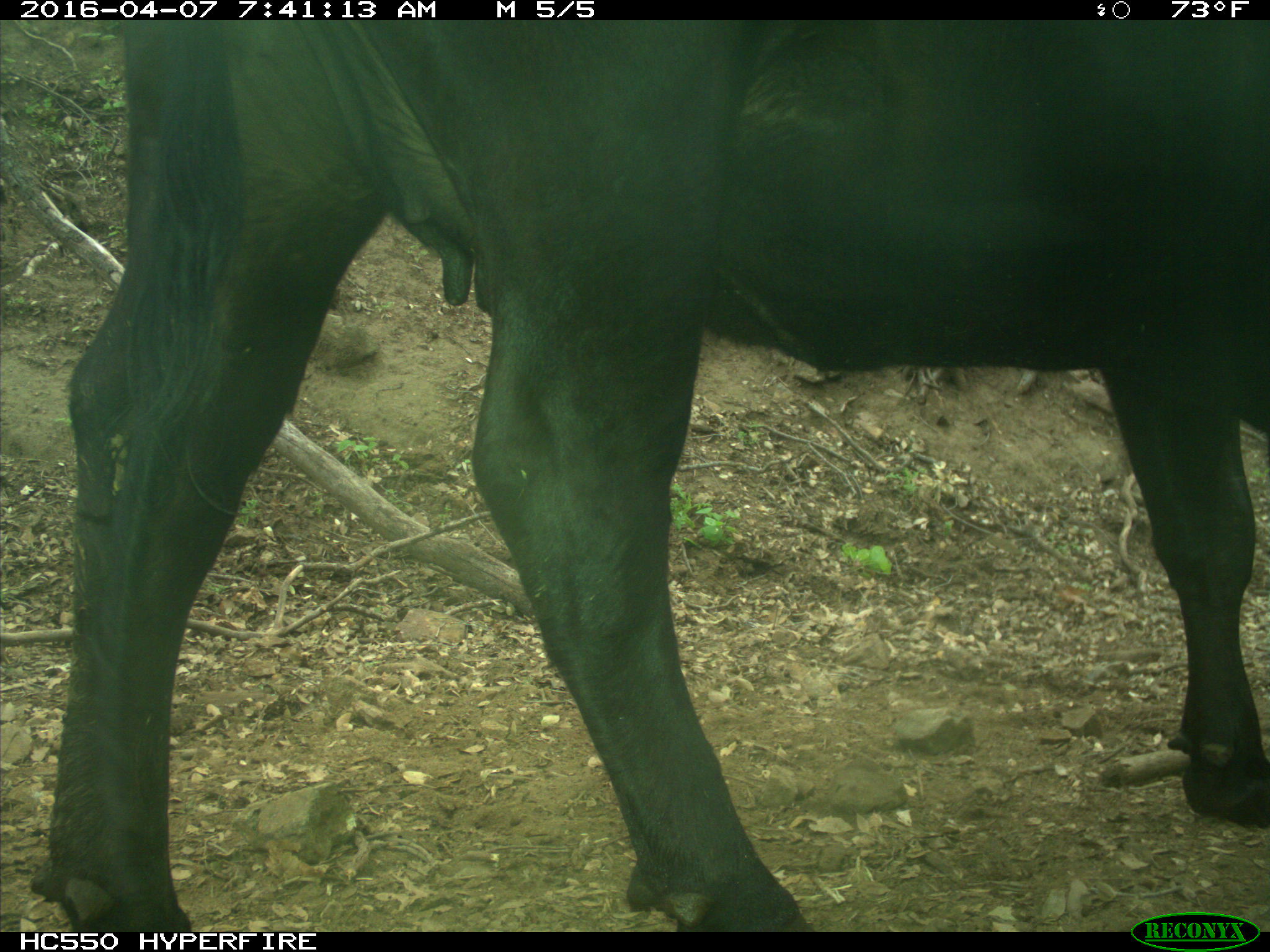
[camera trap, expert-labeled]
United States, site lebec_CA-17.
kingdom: Animalia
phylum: Chordata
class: Mammalia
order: Artiodactyla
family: Bovidae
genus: Bos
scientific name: Bos taurus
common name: domestic cow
Bos taurus (domestic cow).